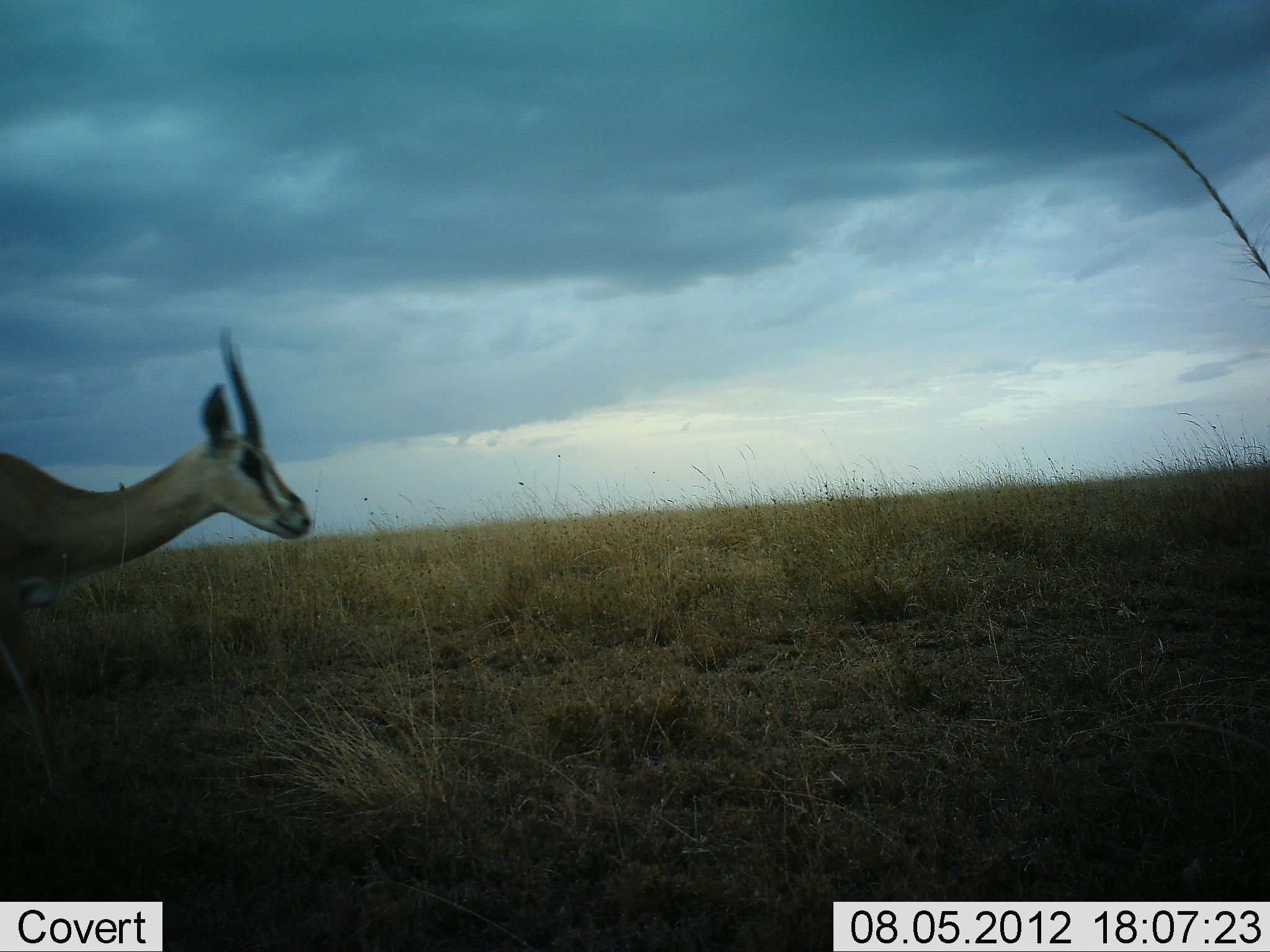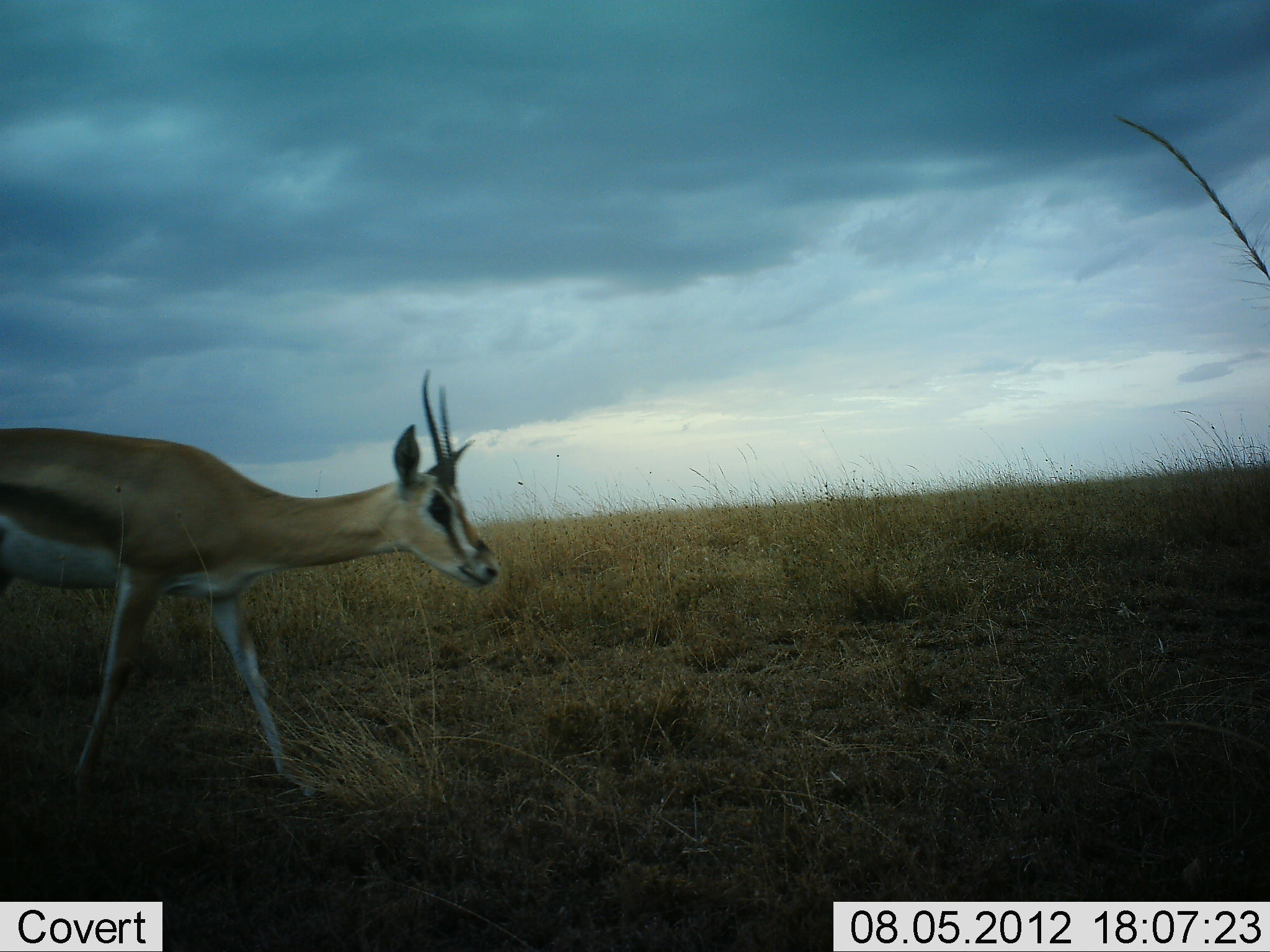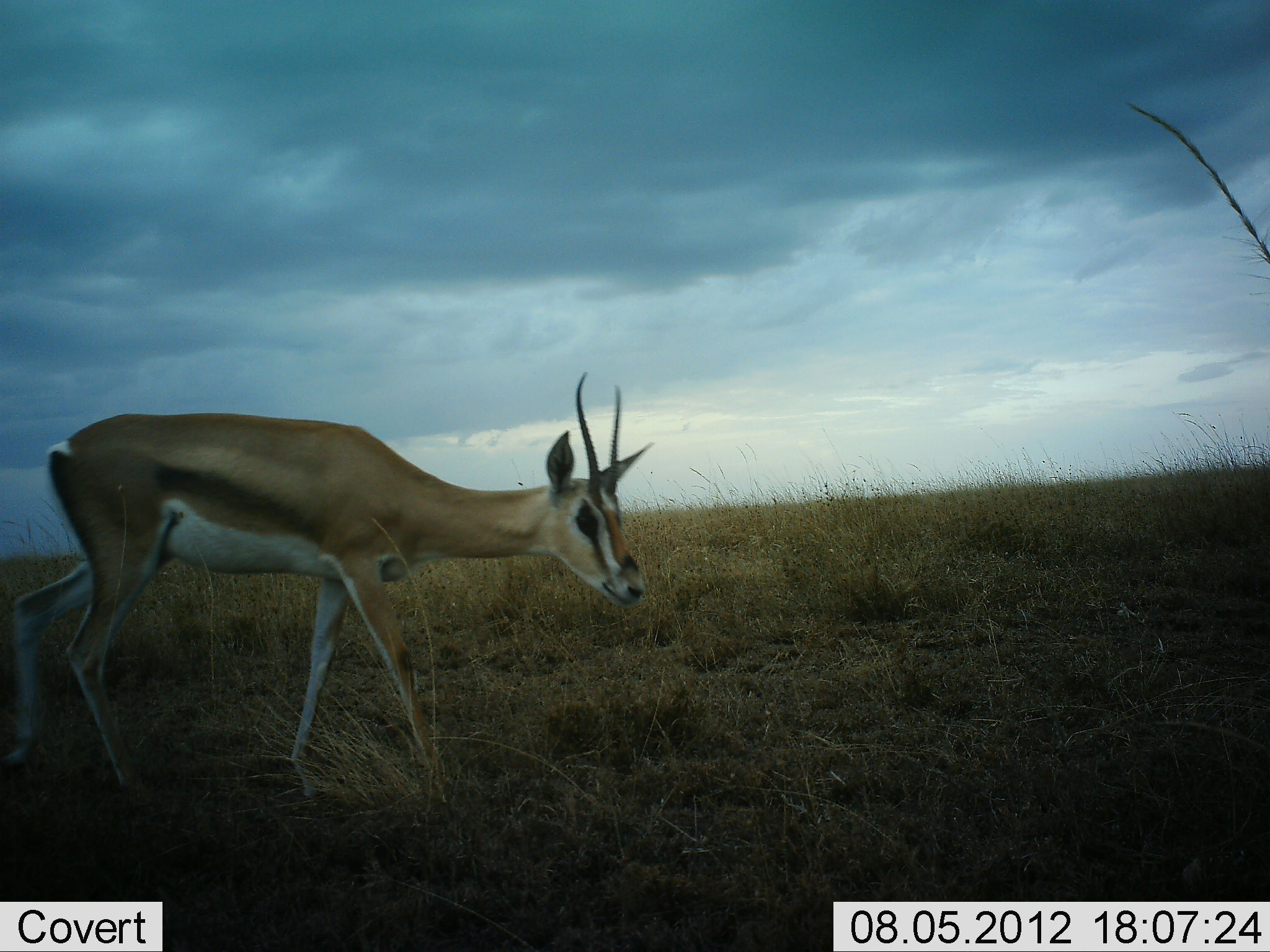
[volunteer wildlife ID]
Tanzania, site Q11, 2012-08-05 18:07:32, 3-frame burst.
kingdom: Animalia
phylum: Chordata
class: Mammalia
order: Artiodactyla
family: Bovidae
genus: Nanger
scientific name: Nanger granti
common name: grant's gazelle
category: gazellegrants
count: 1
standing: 10%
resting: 0%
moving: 100%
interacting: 0%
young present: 0%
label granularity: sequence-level